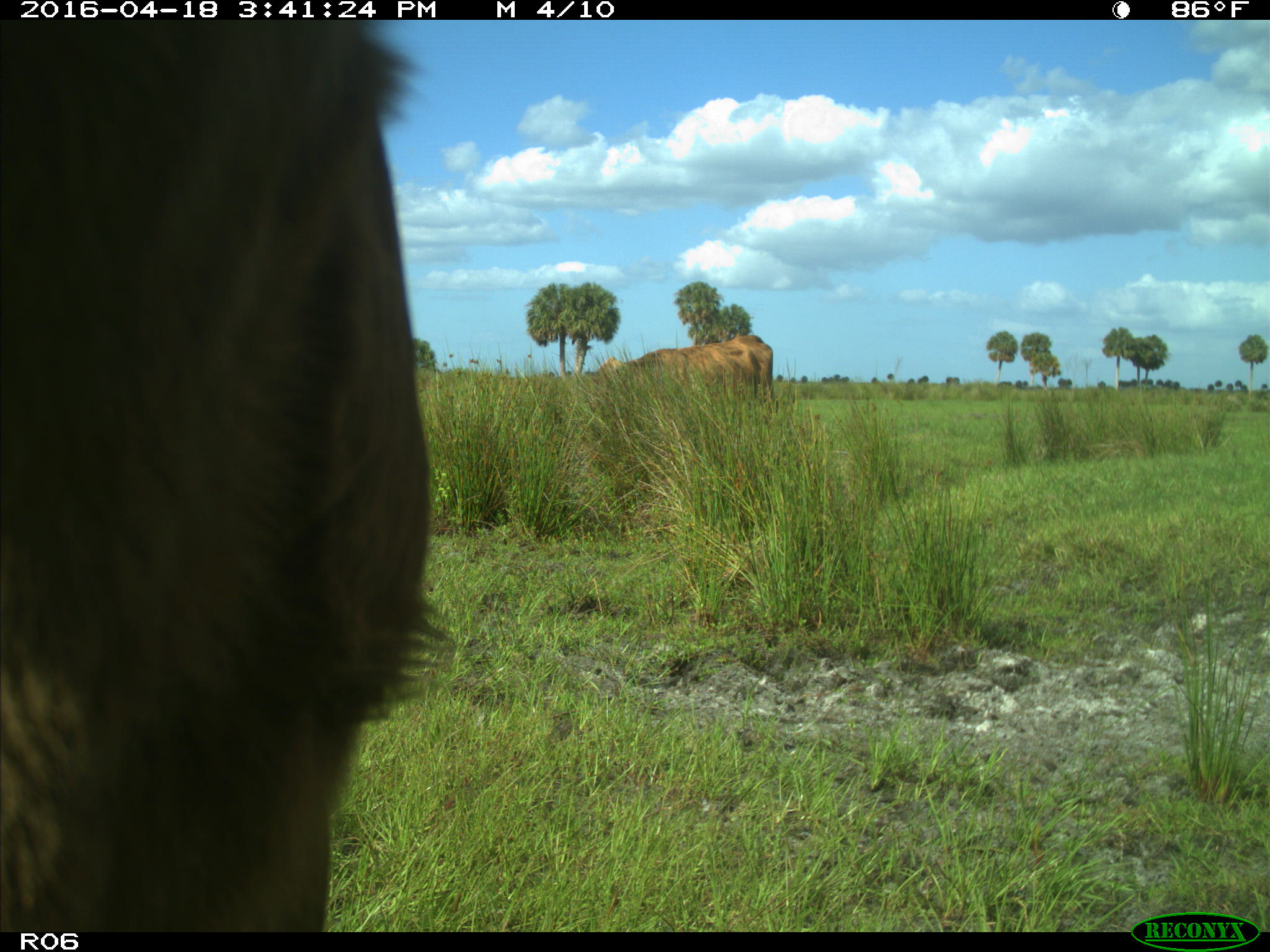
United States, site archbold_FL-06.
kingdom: Animalia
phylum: Chordata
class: Mammalia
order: Artiodactyla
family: Bovidae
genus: Bos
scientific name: Bos taurus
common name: domestic cow